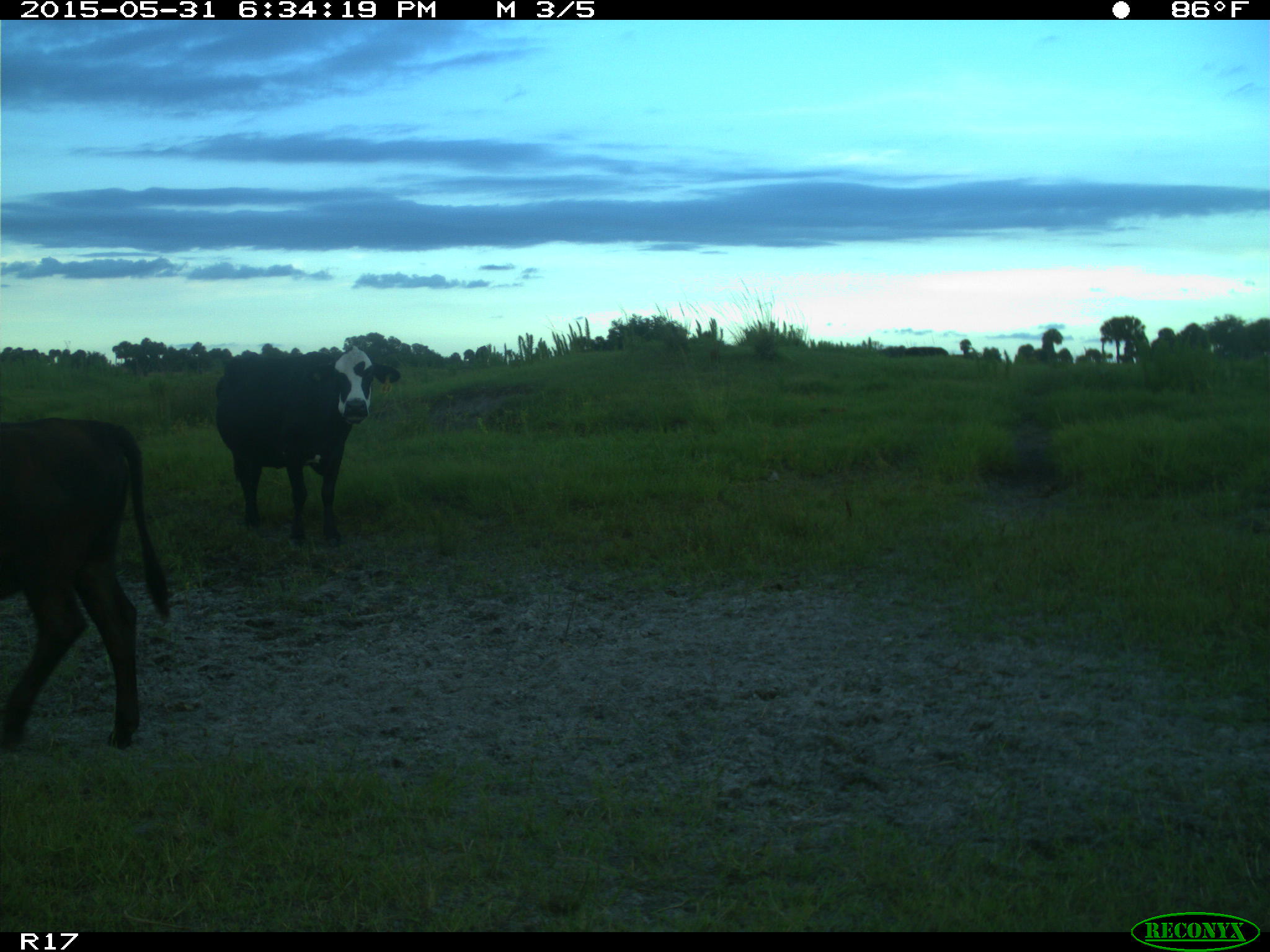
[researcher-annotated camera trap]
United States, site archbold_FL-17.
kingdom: Animalia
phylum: Chordata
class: Mammalia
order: Artiodactyla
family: Bovidae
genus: Bos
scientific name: Bos taurus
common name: domestic cow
Bos taurus (domestic cow).